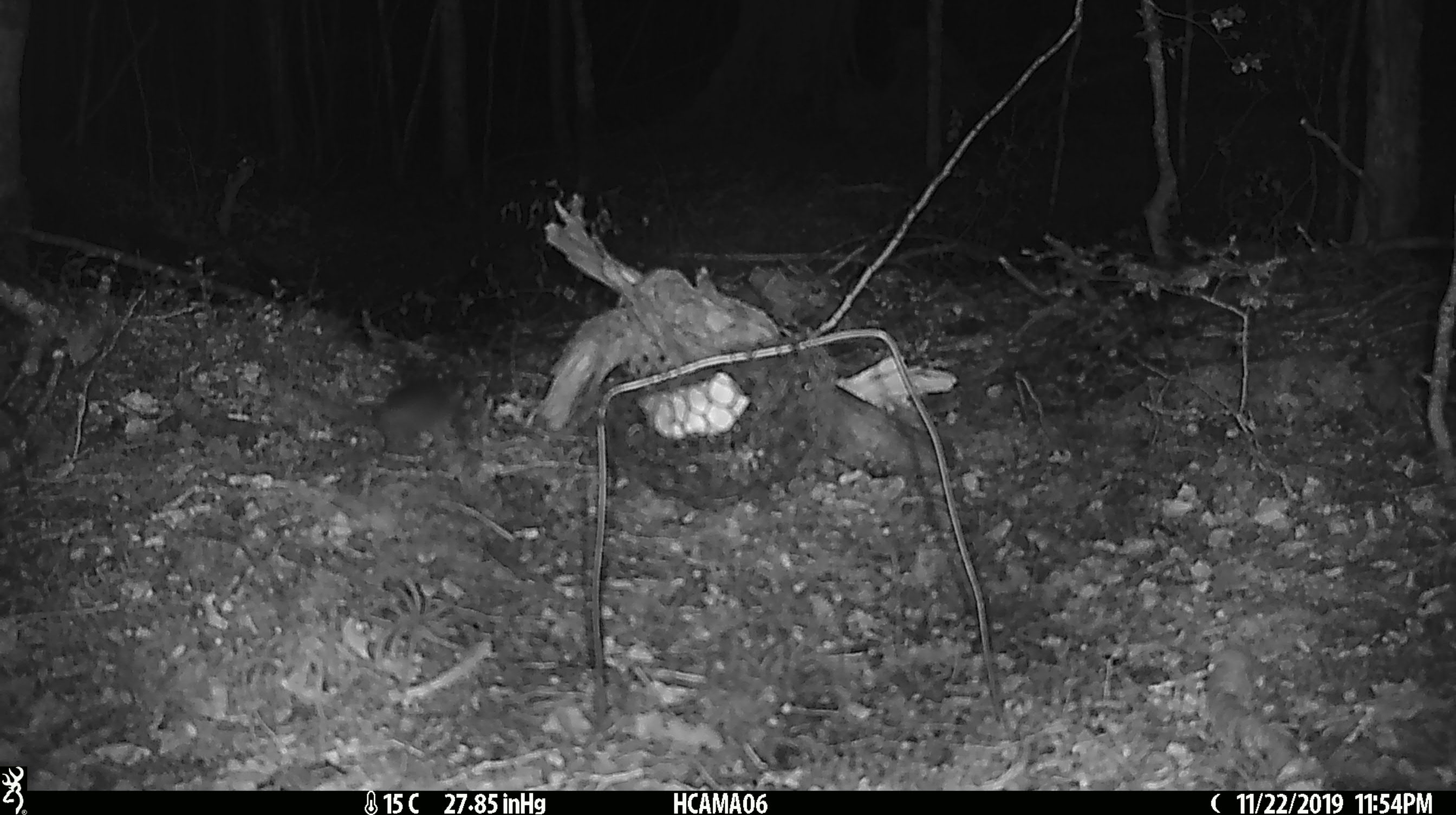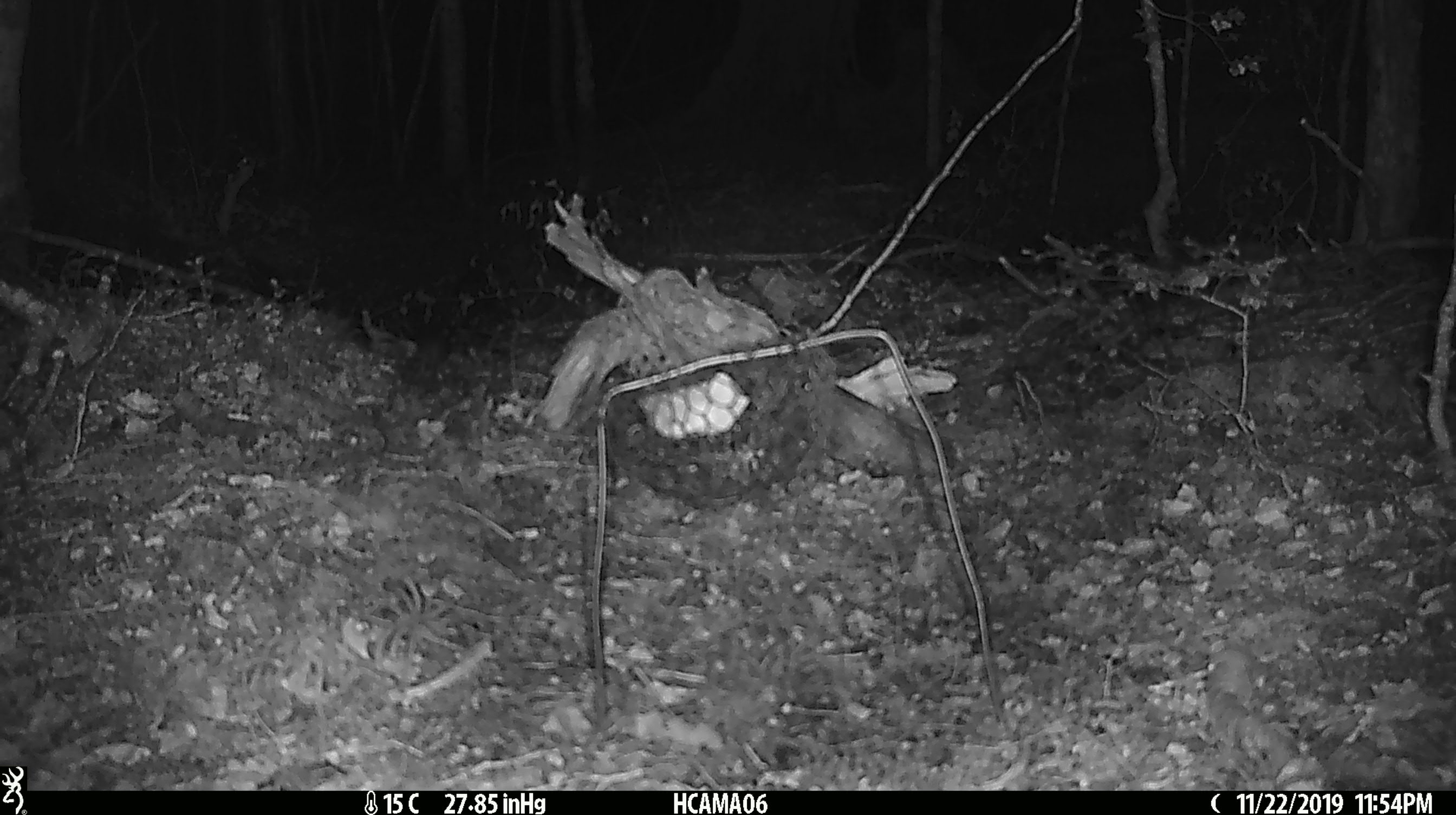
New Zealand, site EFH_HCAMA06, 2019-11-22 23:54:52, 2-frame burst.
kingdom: Animalia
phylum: Chordata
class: Mammalia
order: Rodentia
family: Muridae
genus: Mus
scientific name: Mus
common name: mouse